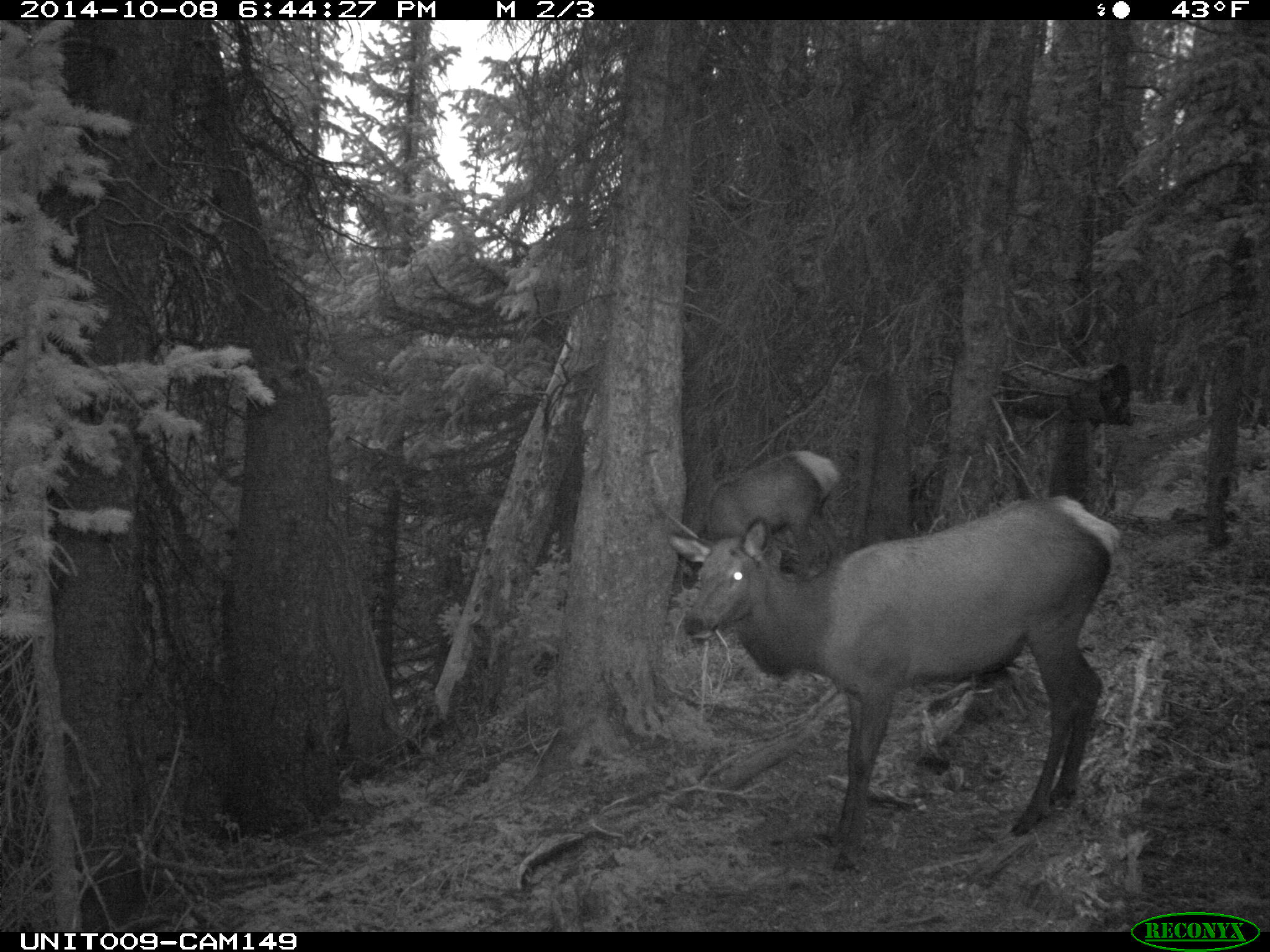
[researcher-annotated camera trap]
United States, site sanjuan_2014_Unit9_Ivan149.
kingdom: Animalia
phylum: Chordata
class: Mammalia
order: Artiodactyla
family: Cervidae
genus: Cervus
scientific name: Cervus elaphus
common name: red deer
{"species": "Cervus elaphus (red deer)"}